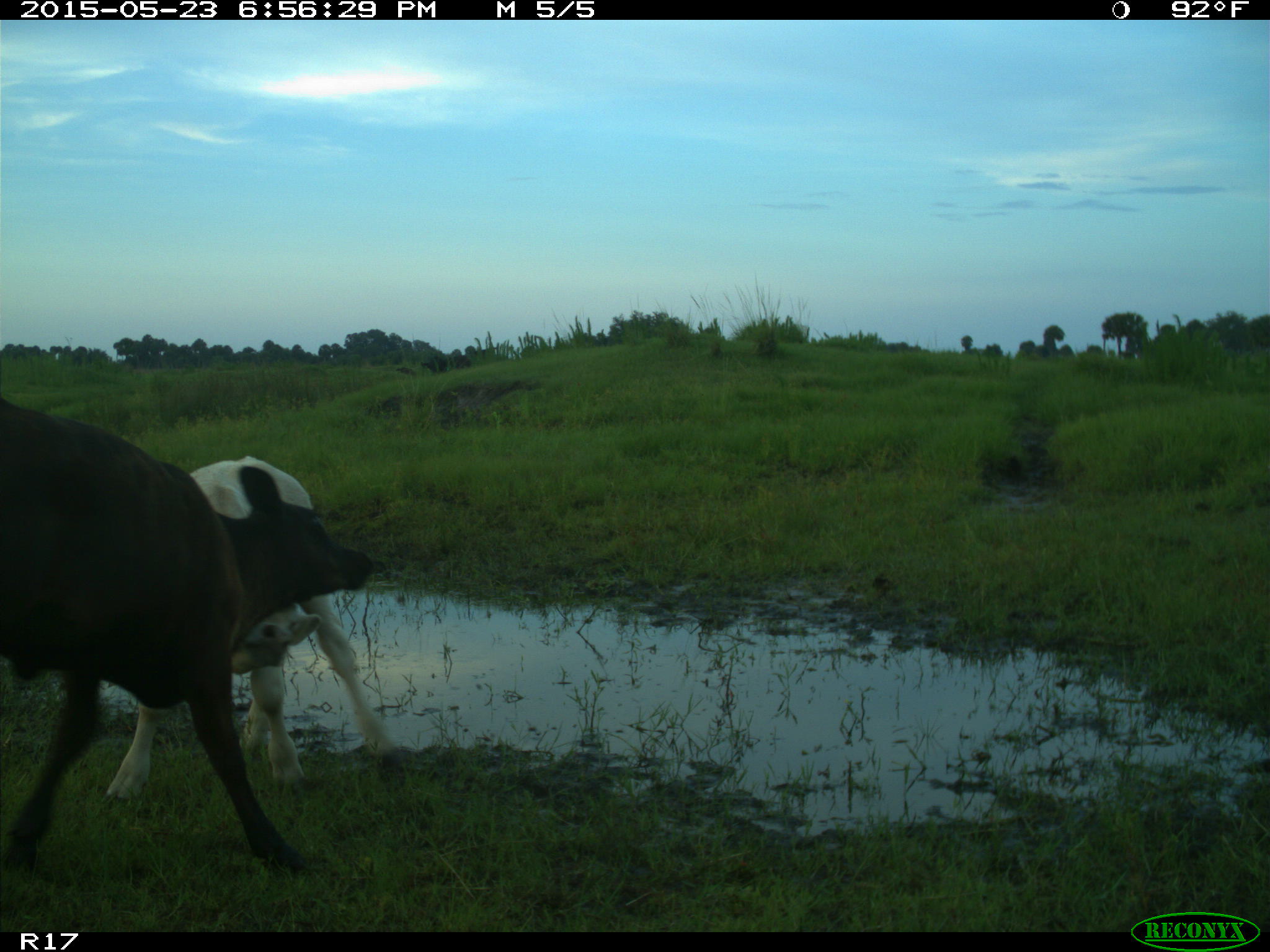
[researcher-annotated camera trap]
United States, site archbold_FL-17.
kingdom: Animalia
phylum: Chordata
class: Mammalia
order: Artiodactyla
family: Bovidae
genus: Bos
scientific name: Bos taurus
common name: domestic cow